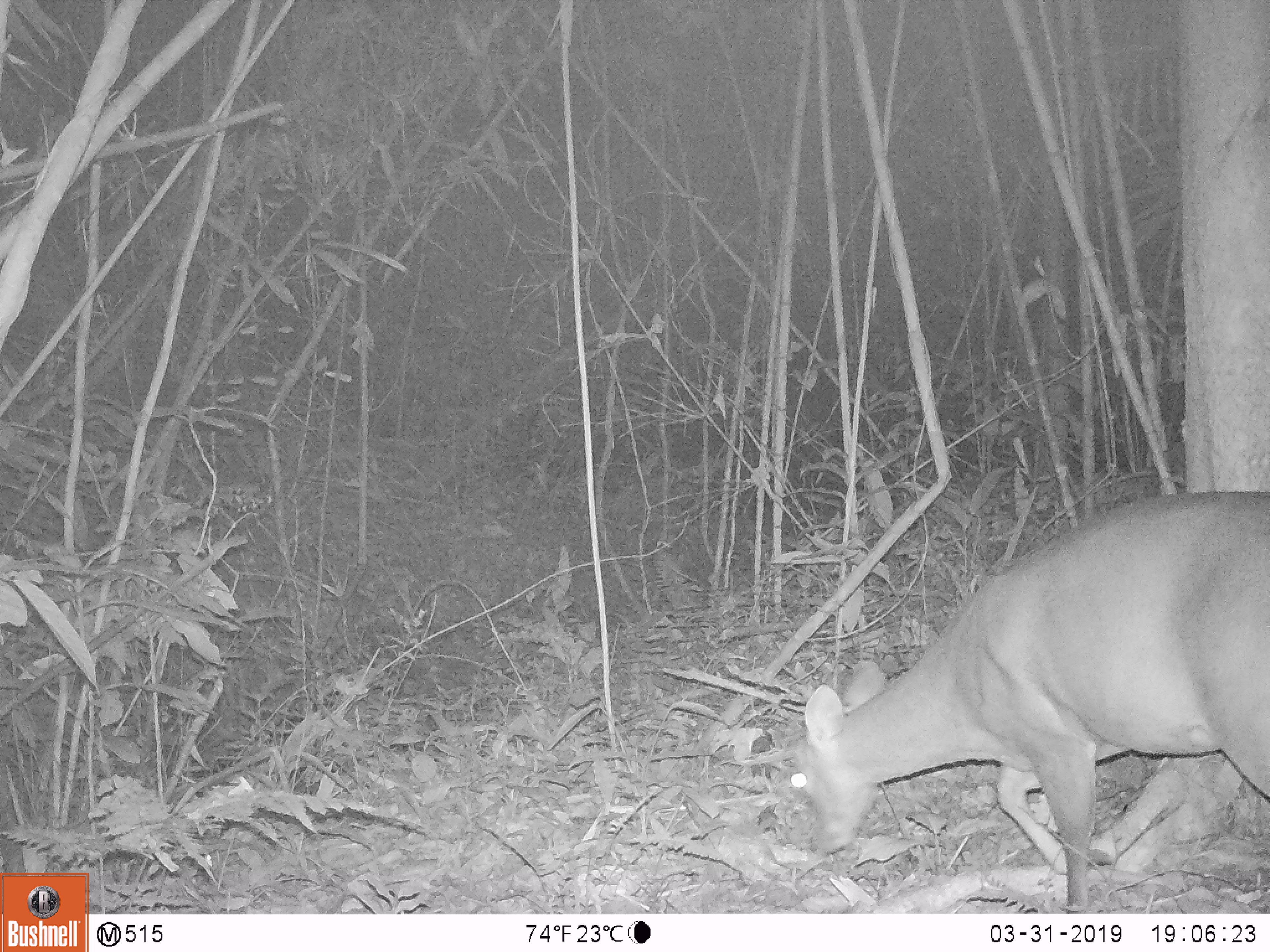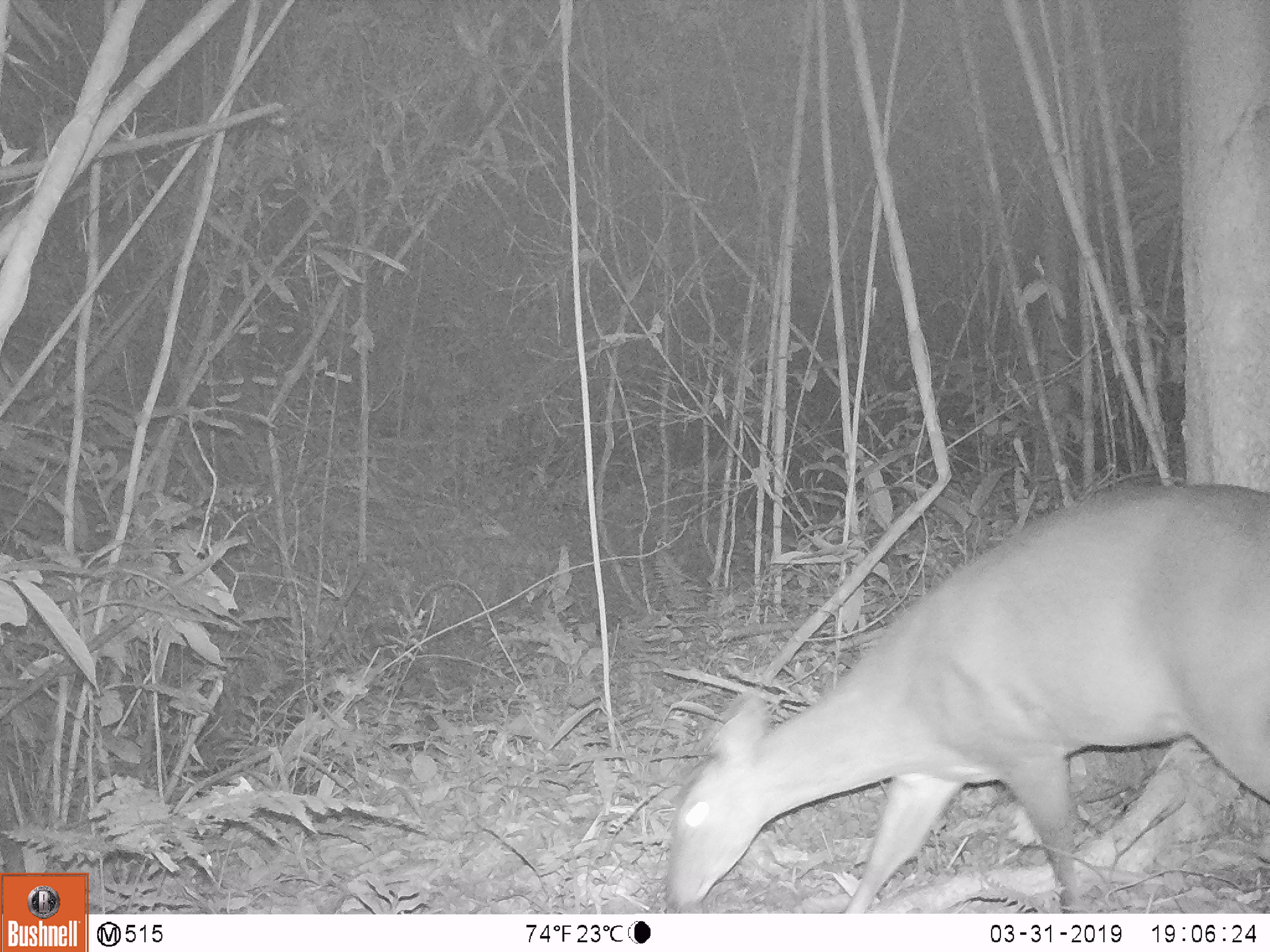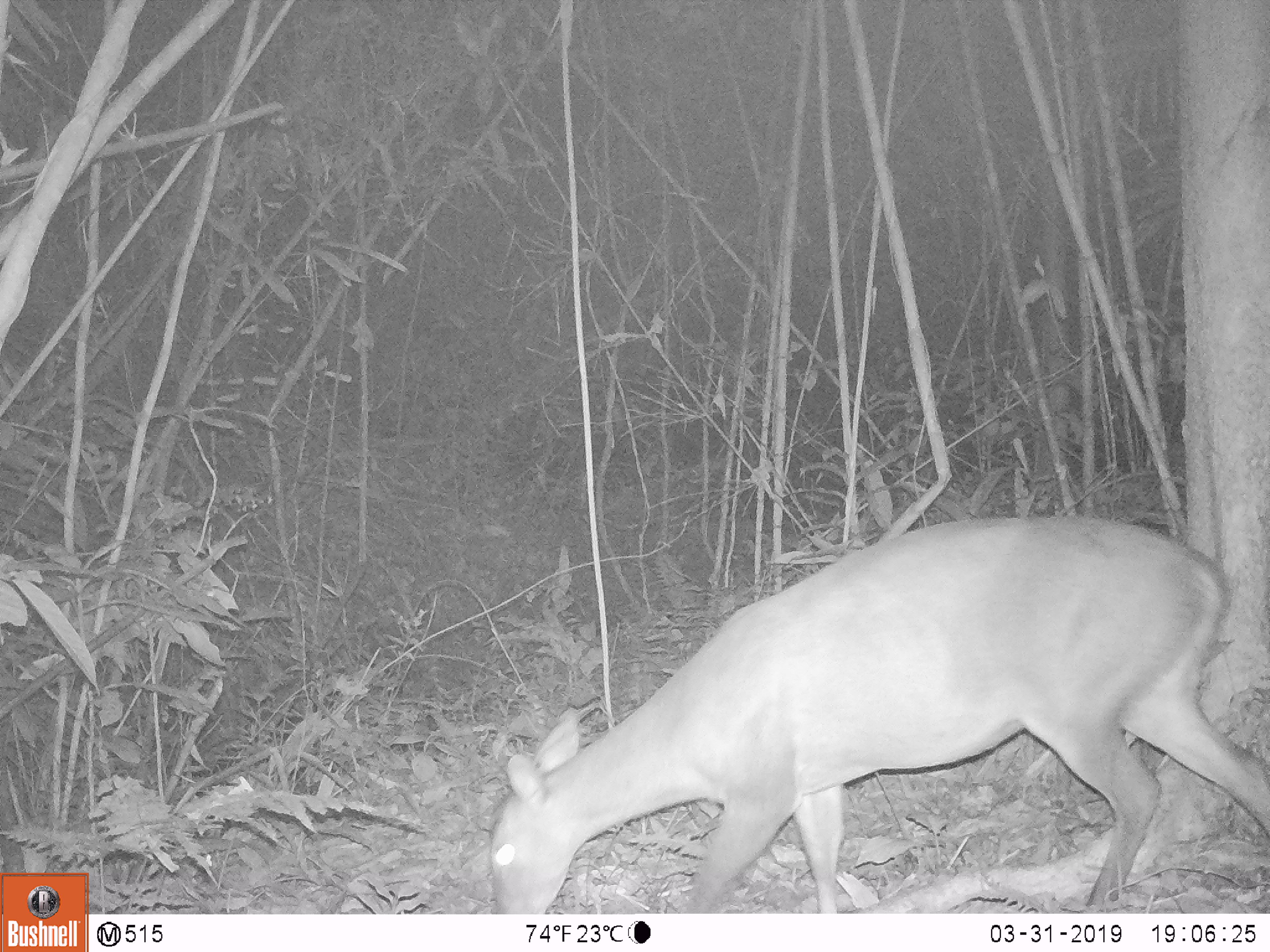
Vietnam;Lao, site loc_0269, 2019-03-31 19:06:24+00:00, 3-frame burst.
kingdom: Animalia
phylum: Chordata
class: Mammalia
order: Artiodactyla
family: Cervidae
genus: Muntiacus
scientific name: Muntiacus vuquangensis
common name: large-antlered muntjac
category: large antlered muntjac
Large antlered muntjac (large-antlered muntjac) (Muntiacus vuquangensis). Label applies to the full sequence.